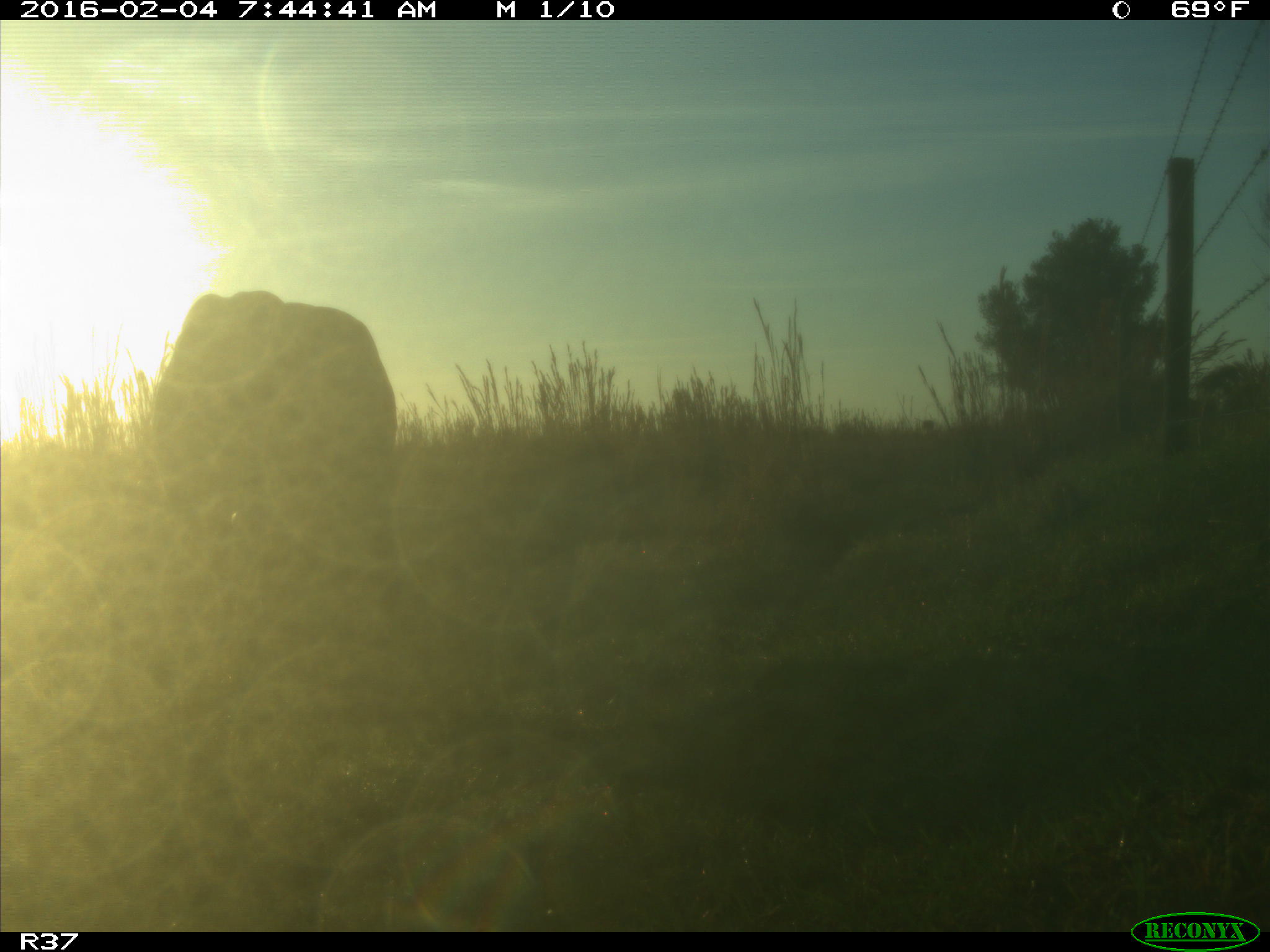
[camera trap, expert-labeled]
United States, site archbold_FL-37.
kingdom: Animalia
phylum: Chordata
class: Mammalia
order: Artiodactyla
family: Bovidae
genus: Bos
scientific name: Bos taurus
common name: domestic cow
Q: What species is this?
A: Bos taurus (domestic cow).